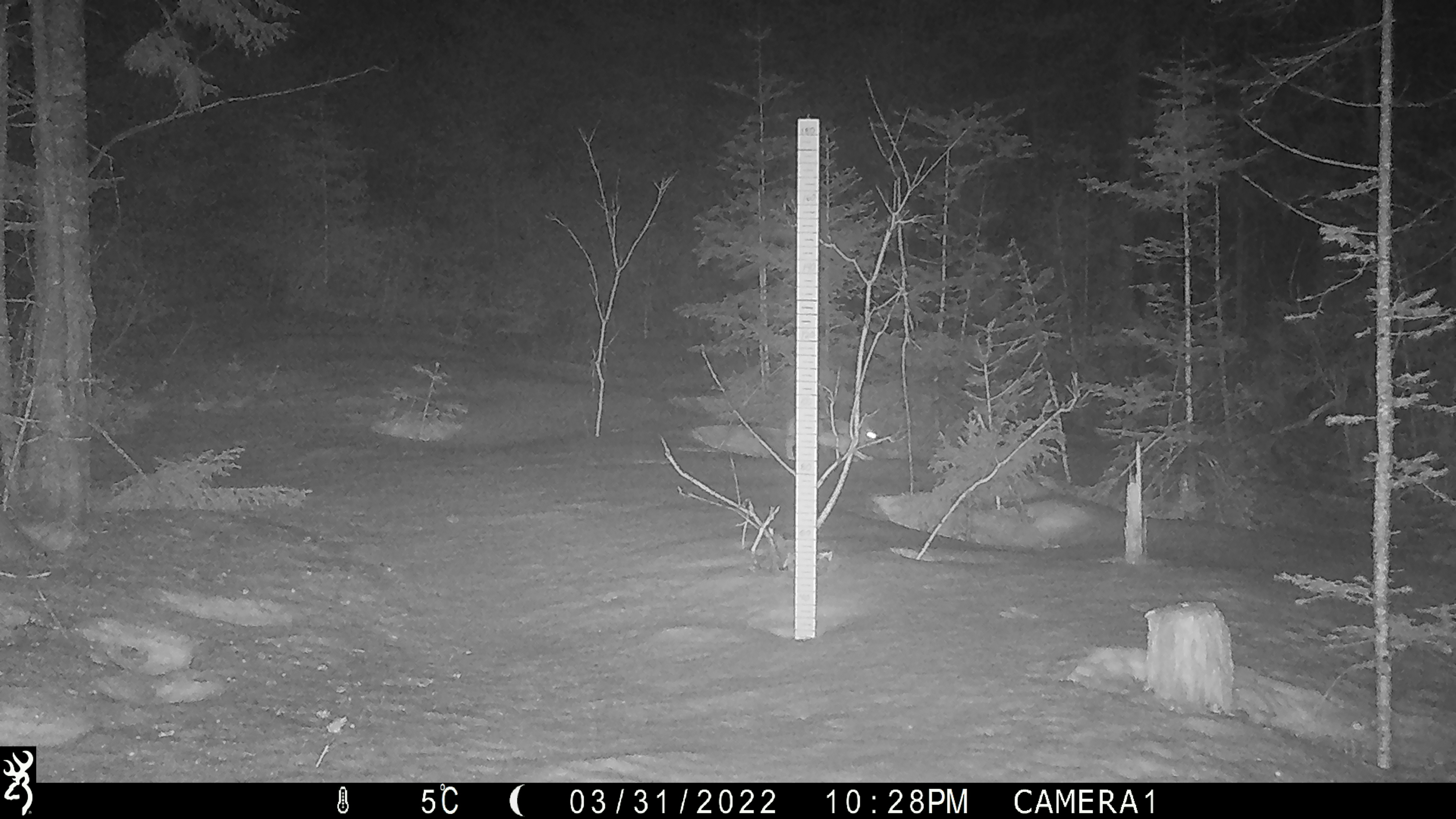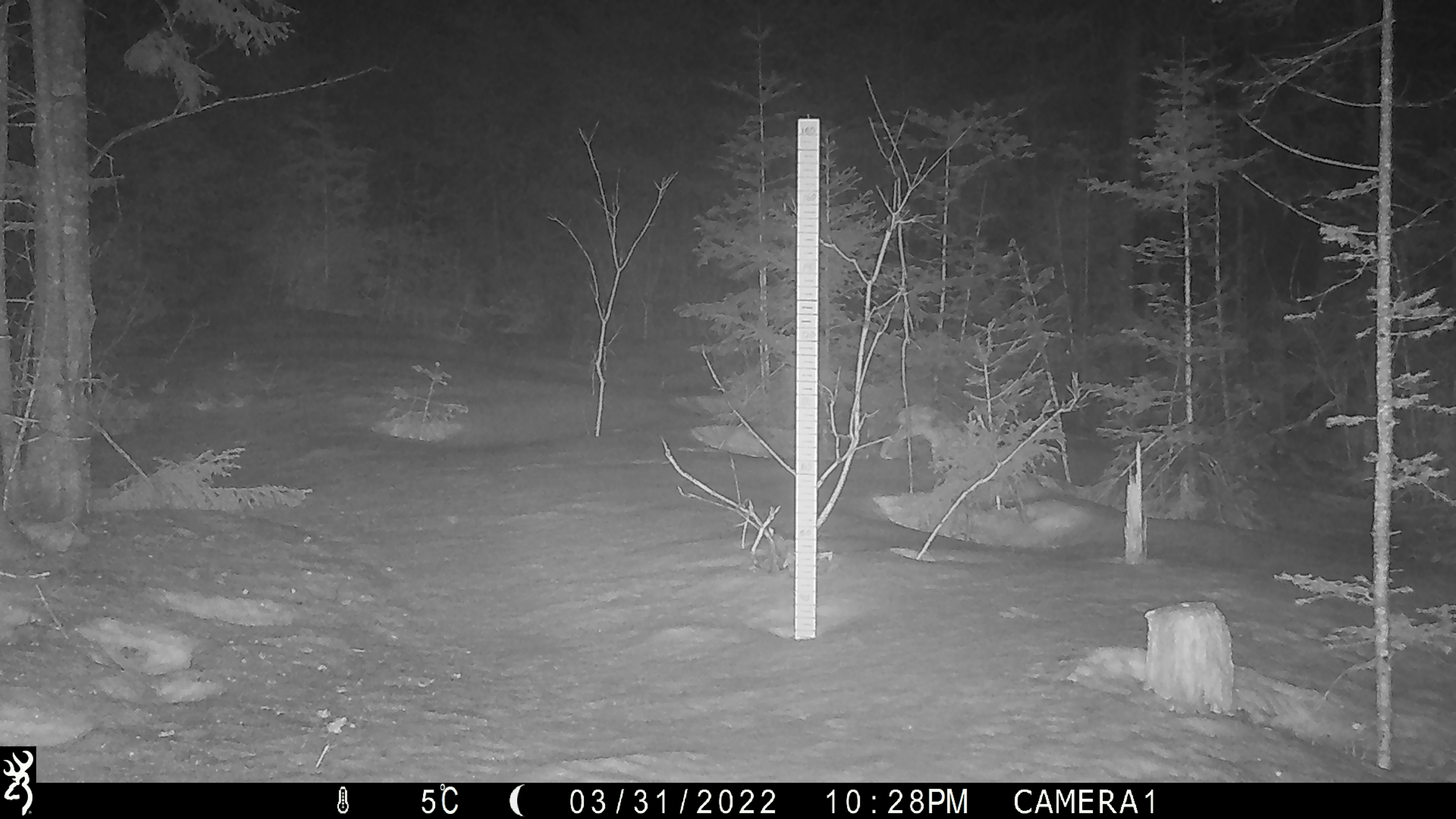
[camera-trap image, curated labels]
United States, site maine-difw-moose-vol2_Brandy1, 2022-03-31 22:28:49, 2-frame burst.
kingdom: Animalia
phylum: Chordata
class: Mammalia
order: Lagomorpha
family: Leporidae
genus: Lepus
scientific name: Lepus americanus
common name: snowshoe hare